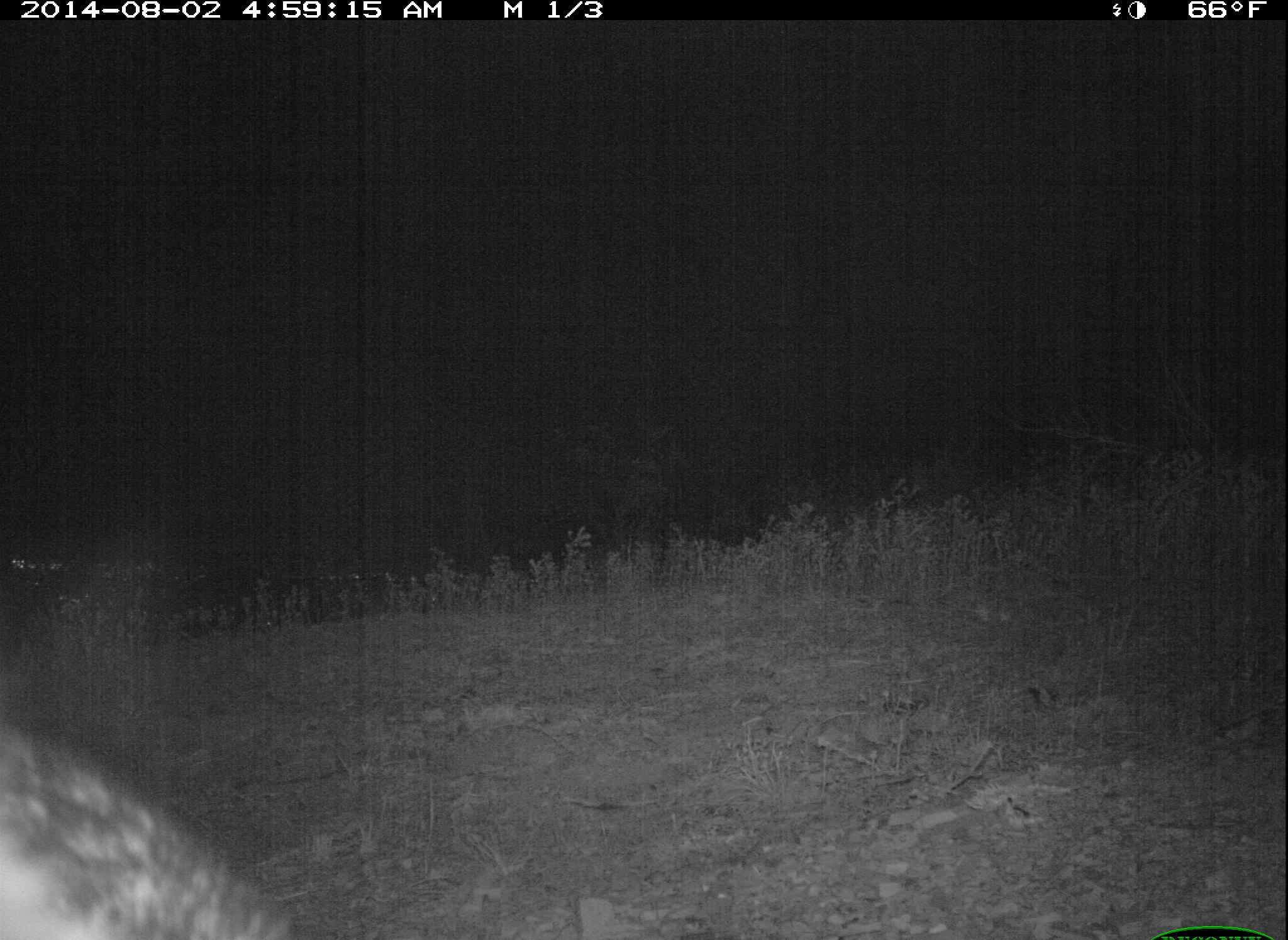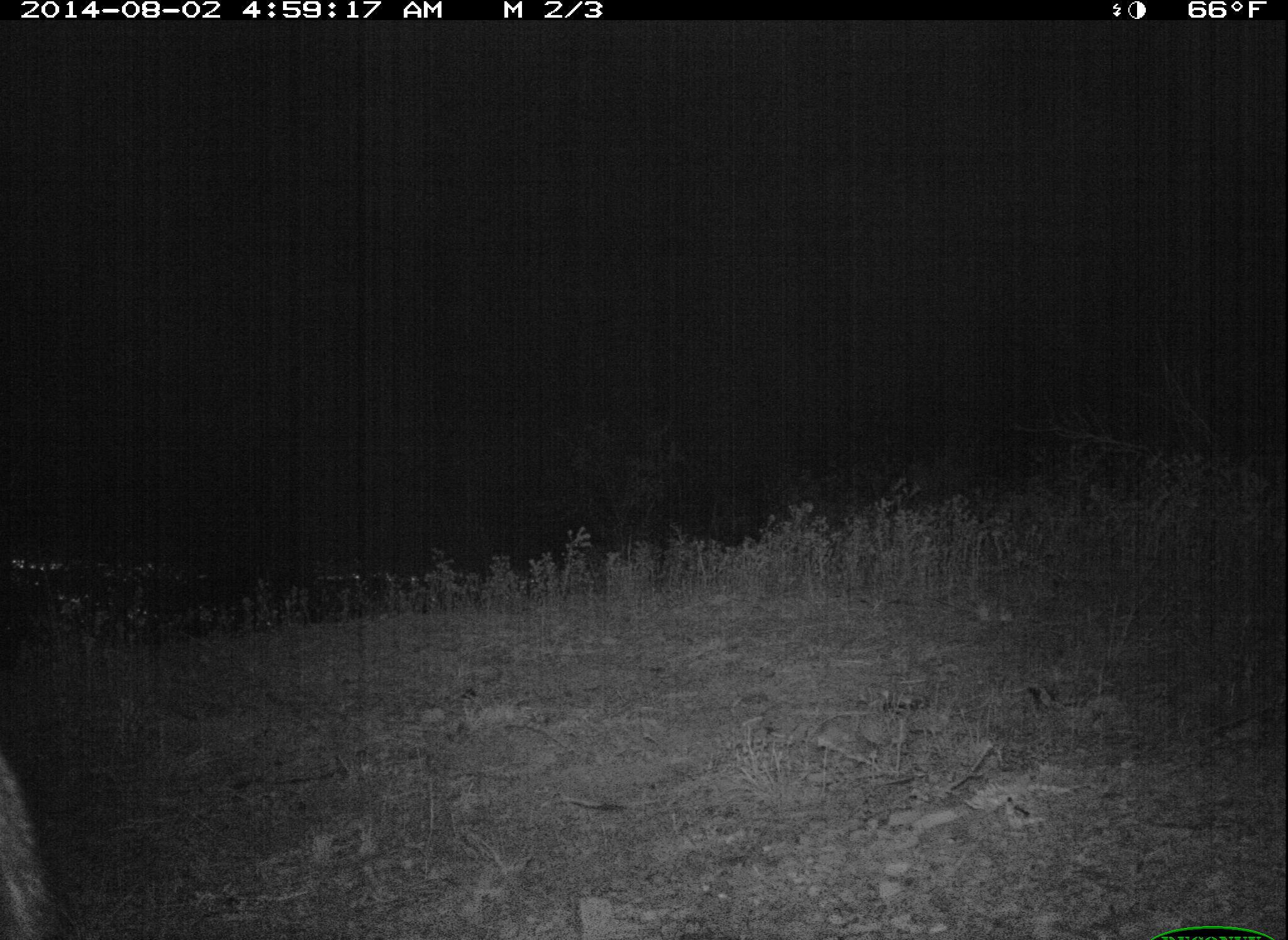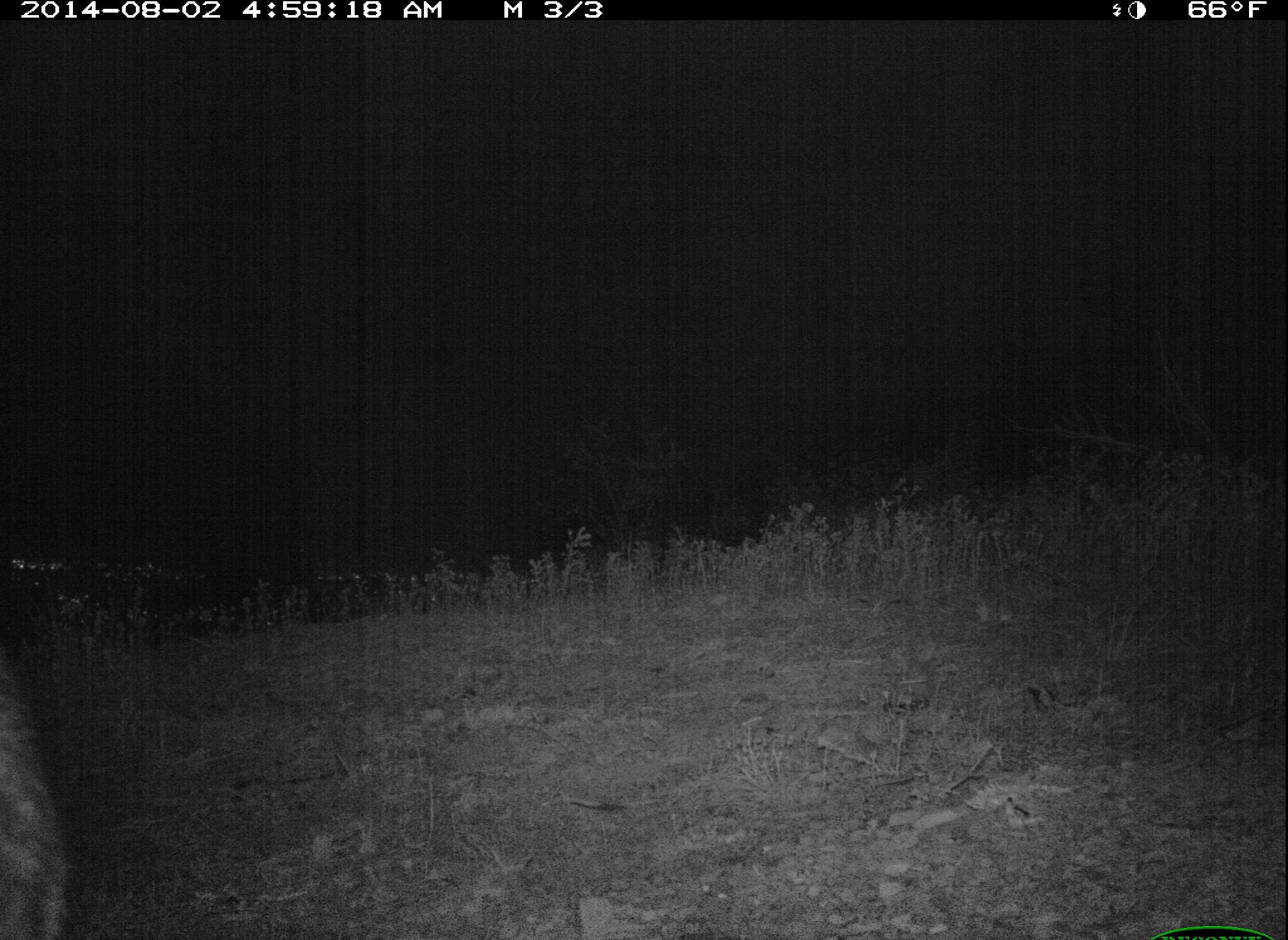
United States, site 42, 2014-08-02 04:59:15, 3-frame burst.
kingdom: Animalia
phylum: Chordata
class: Mammalia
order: Carnivora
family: Canidae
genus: Urocyon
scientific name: Urocyon cinereoargenteus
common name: gray fox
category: fox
Fox (gray fox) (Urocyon cinereoargenteus).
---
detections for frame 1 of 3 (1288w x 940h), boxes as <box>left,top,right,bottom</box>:
fox: <box>0,723,323,940</box>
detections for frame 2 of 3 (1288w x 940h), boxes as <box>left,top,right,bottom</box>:
fox: <box>0,743,64,940</box>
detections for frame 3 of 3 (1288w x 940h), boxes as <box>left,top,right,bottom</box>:
fox: <box>2,658,85,940</box>